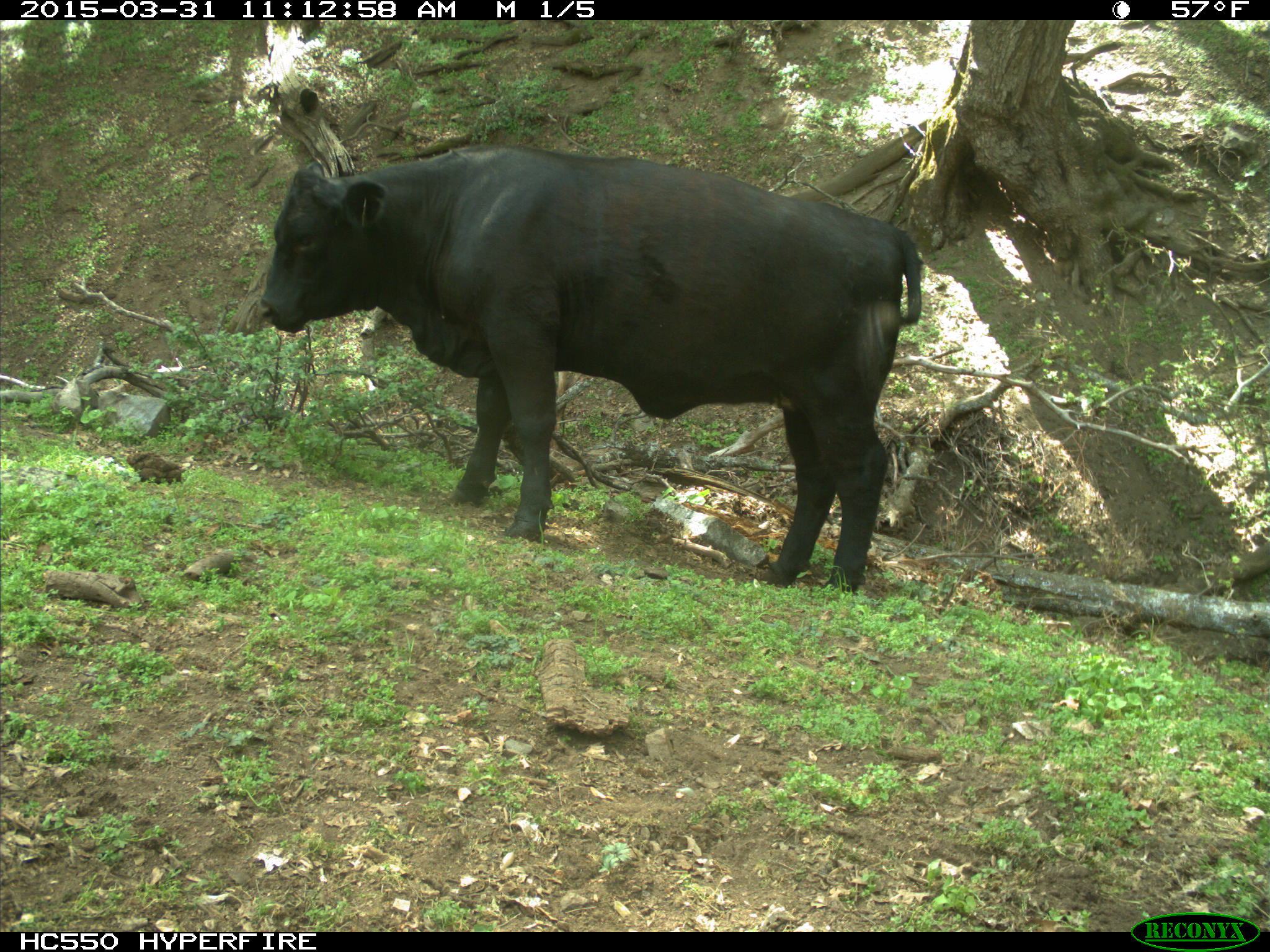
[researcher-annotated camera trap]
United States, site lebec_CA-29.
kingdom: Animalia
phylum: Chordata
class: Mammalia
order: Artiodactyla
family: Bovidae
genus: Bos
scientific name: Bos taurus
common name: domestic cow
Bos taurus (domestic cow).